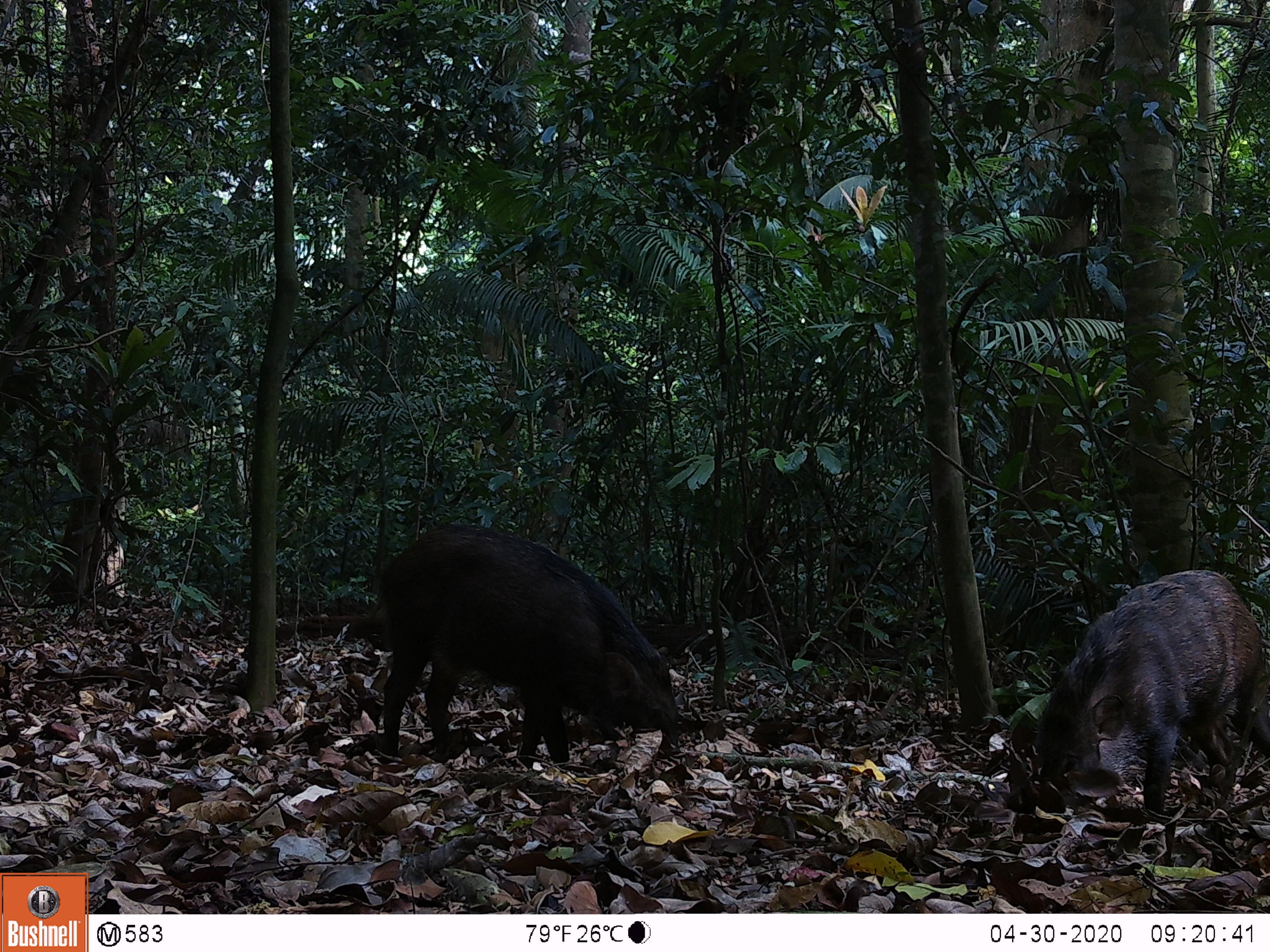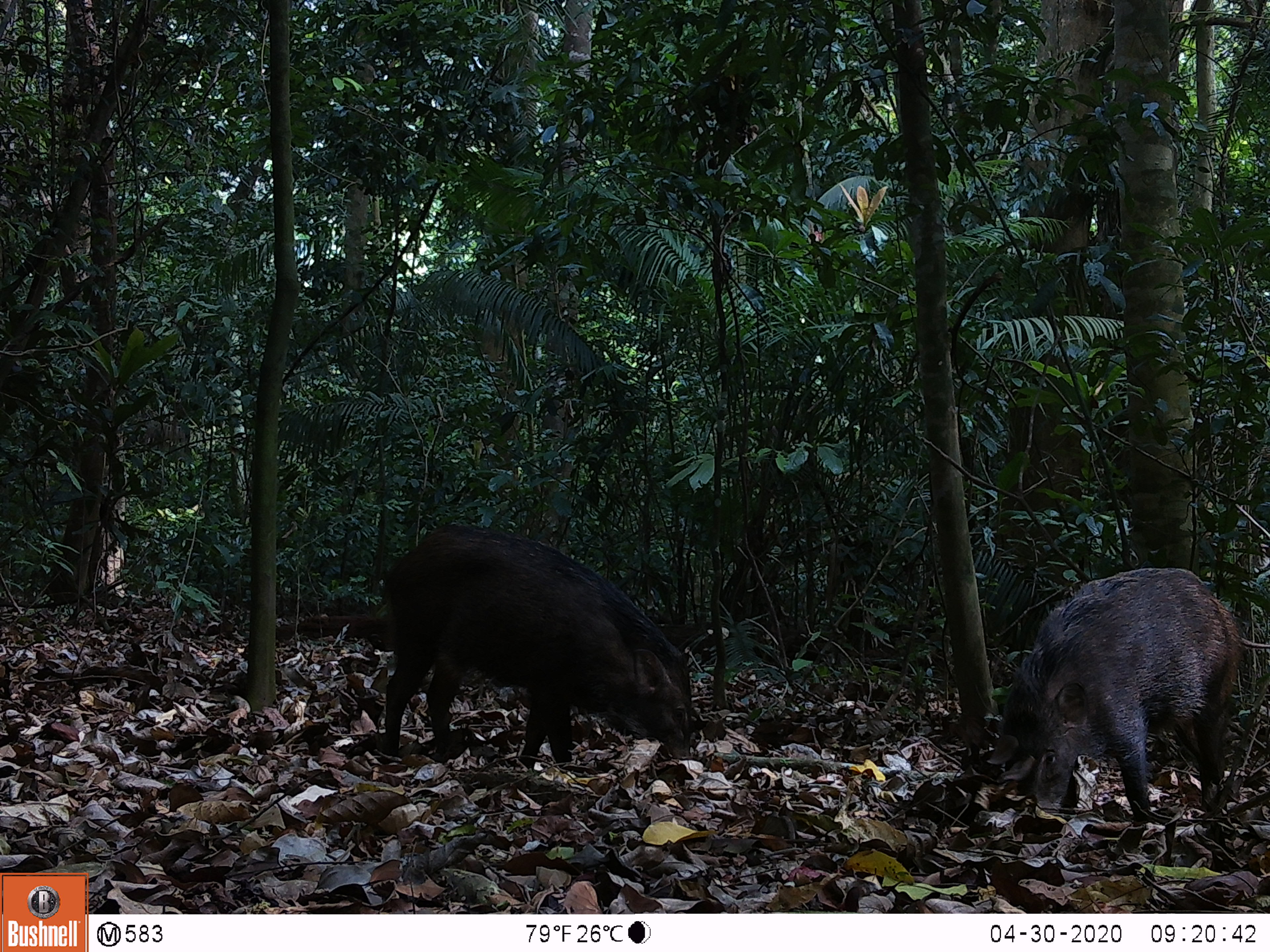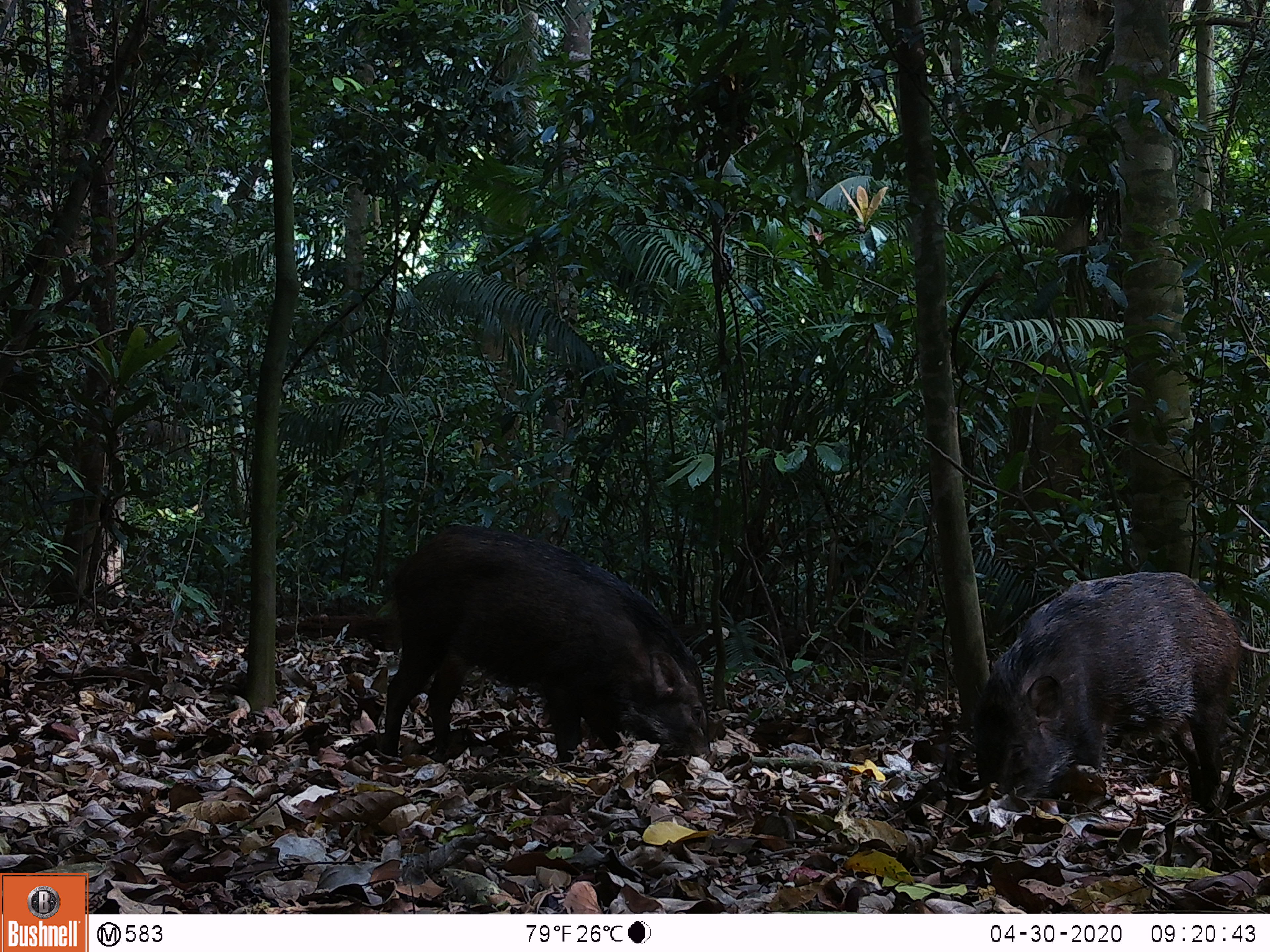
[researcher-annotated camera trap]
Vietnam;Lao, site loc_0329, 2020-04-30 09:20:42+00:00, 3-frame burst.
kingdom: Animalia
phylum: Chordata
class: Mammalia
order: Artiodactyla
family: Suidae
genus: Sus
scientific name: Sus scrofa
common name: eurasian wild pig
Eurasian wild pig (Sus scrofa). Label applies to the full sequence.